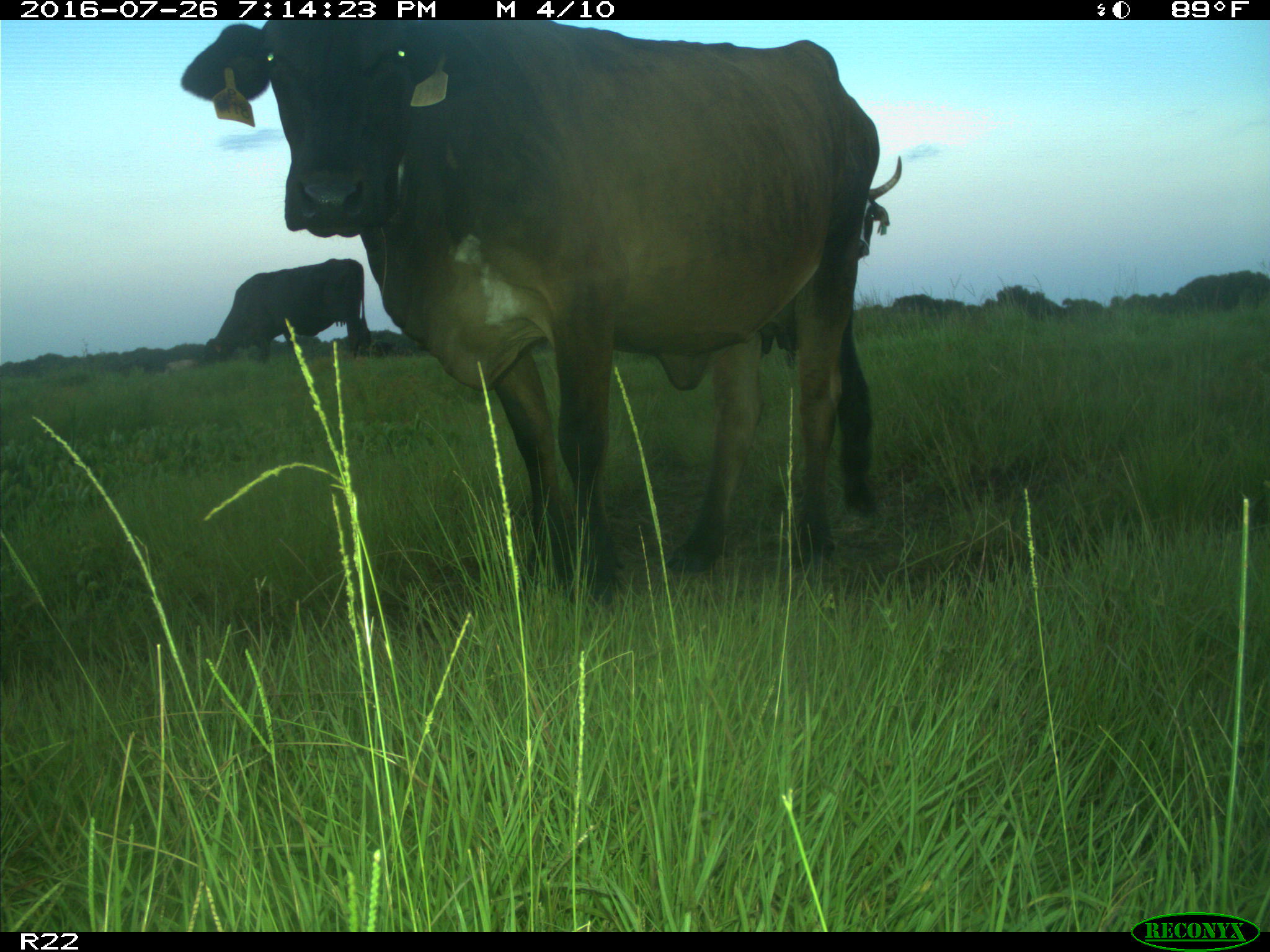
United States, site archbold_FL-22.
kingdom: Animalia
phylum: Chordata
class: Mammalia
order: Artiodactyla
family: Bovidae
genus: Bos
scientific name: Bos taurus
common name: domestic cow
Bos taurus (domestic cow).